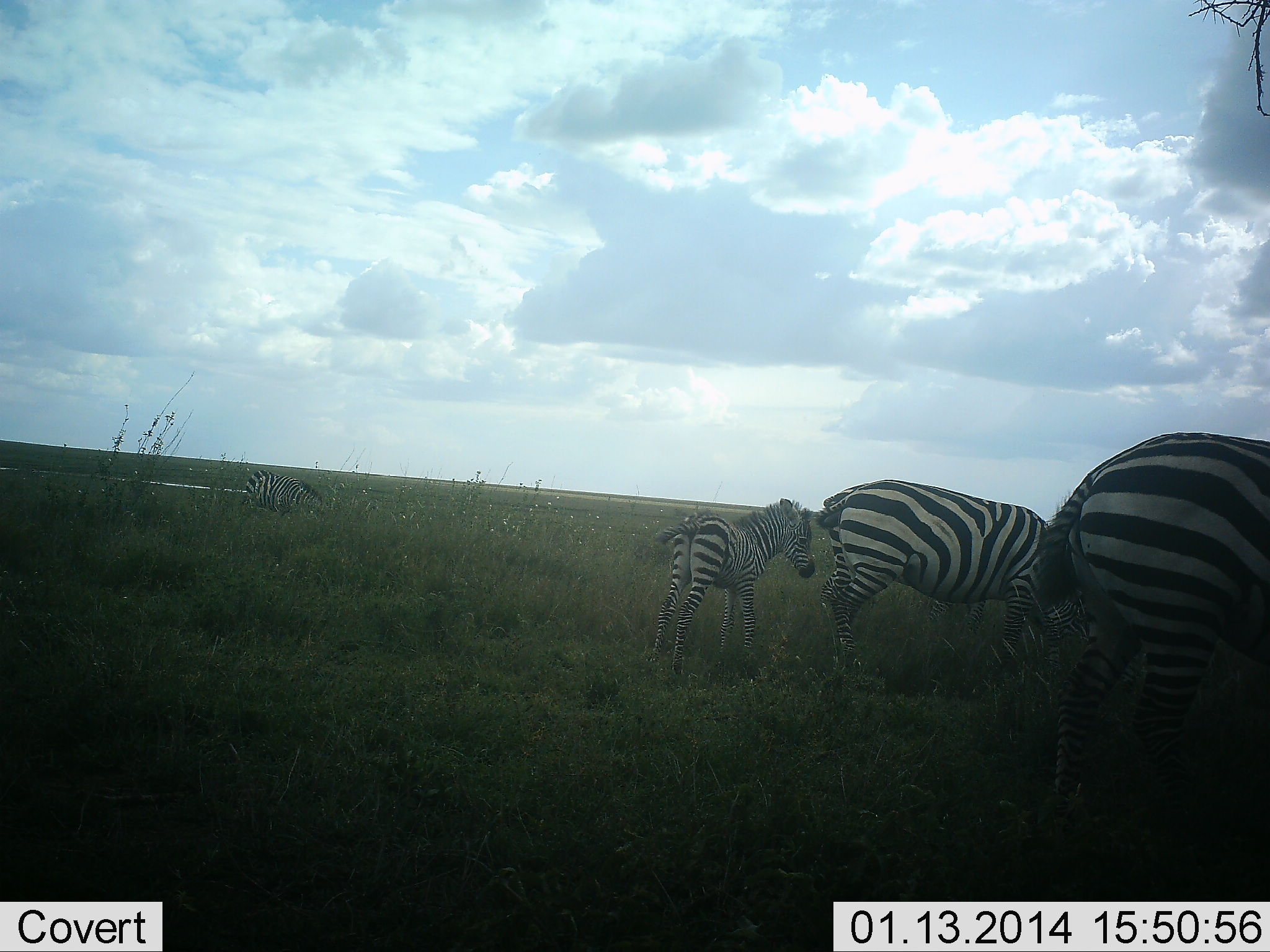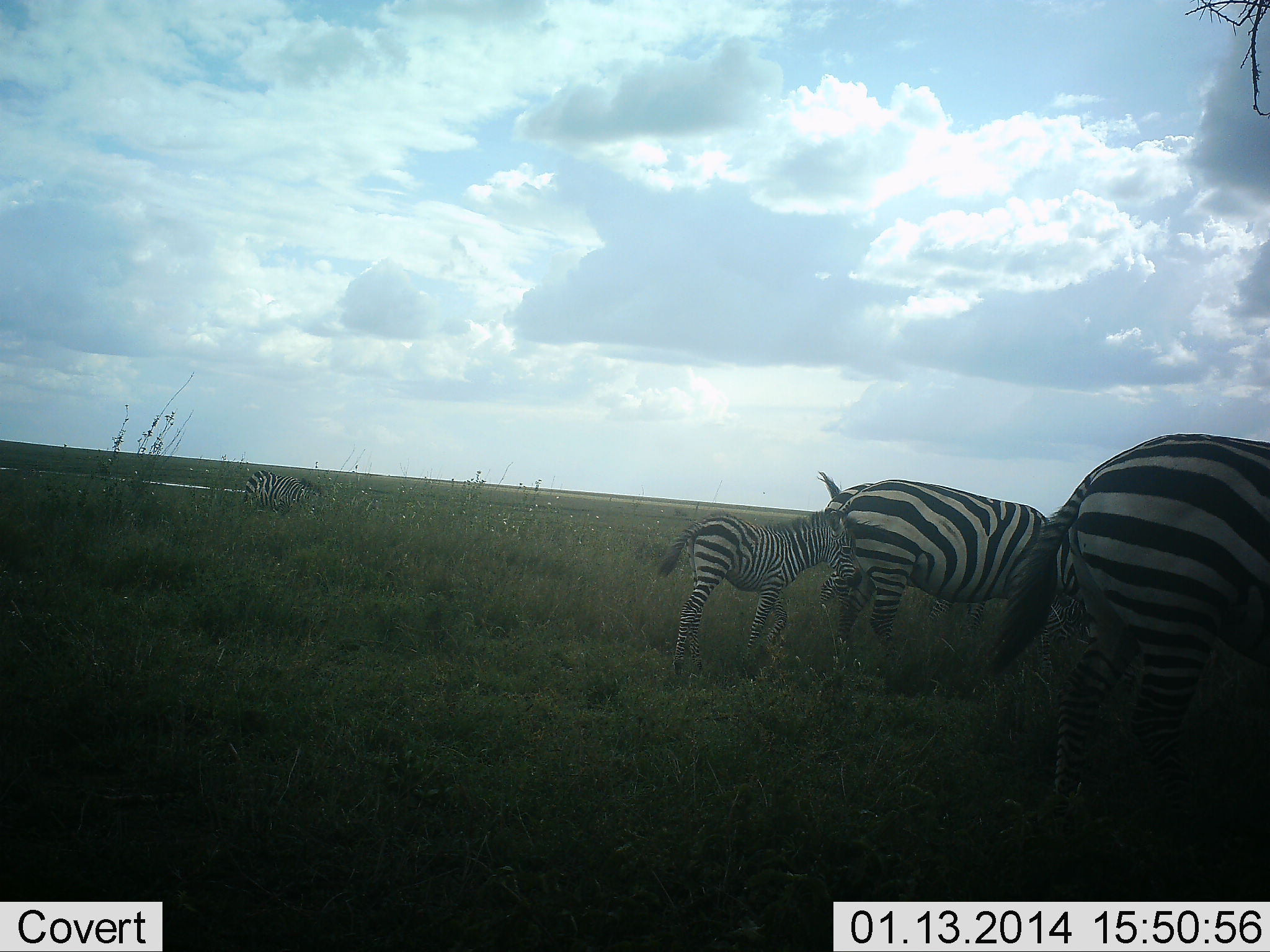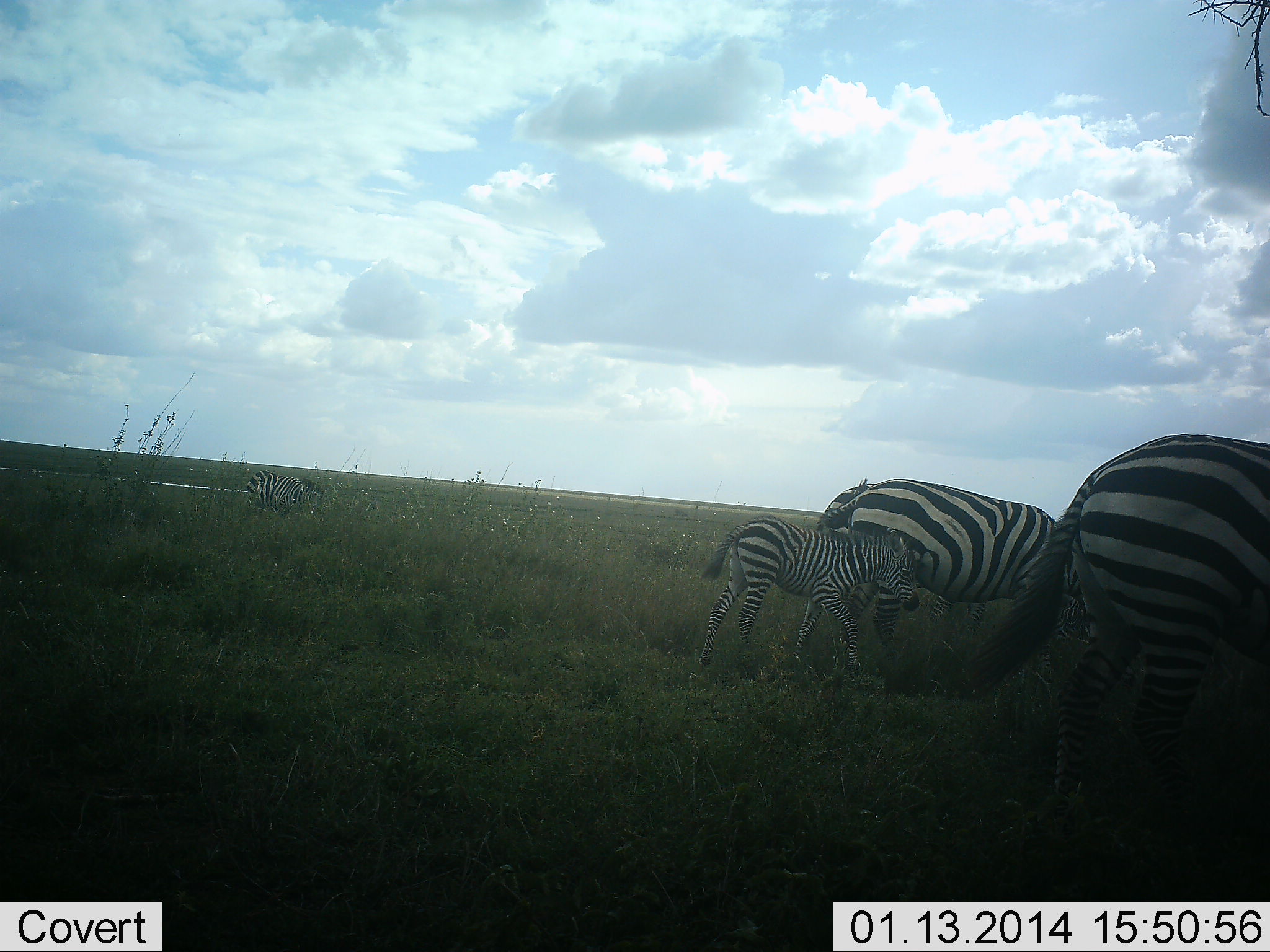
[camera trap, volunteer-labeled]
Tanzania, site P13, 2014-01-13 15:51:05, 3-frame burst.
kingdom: Animalia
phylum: Chordata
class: Mammalia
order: Perissodactyla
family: Equidae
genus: Equus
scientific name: Equus quagga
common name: plains zebra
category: zebra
Zebra (plains zebra) (Equus quagga), count 5. Behavior (volunteer vote fractions): standing 60%, resting 0%, moving 30%, interacting 0%. Young present (vote fraction): 90%. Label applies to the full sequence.